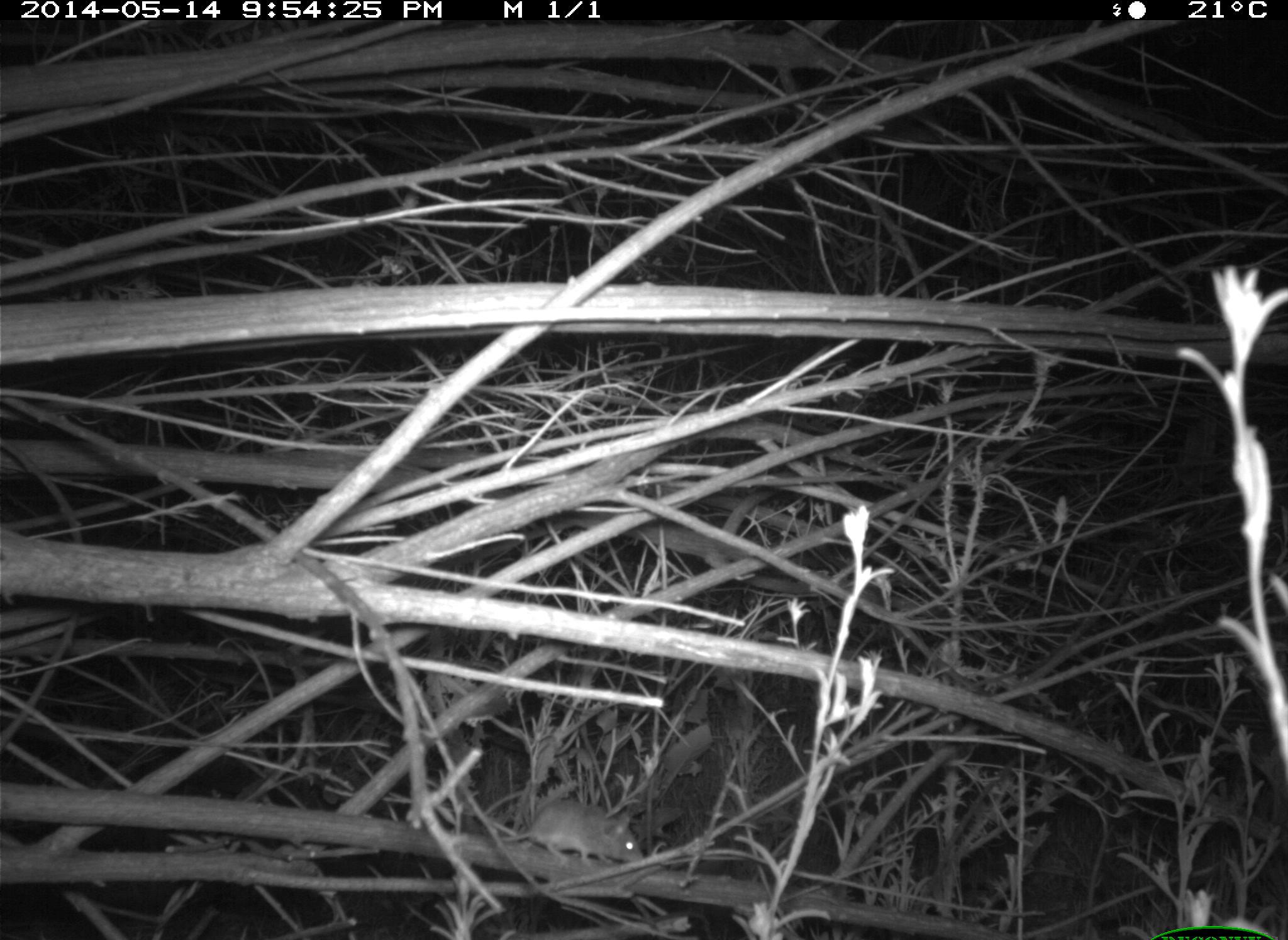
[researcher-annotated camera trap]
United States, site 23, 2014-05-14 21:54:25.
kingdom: Animalia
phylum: Chordata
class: Mammalia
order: Rodentia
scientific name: Rodentia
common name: rodent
Rodent (Rodentia).